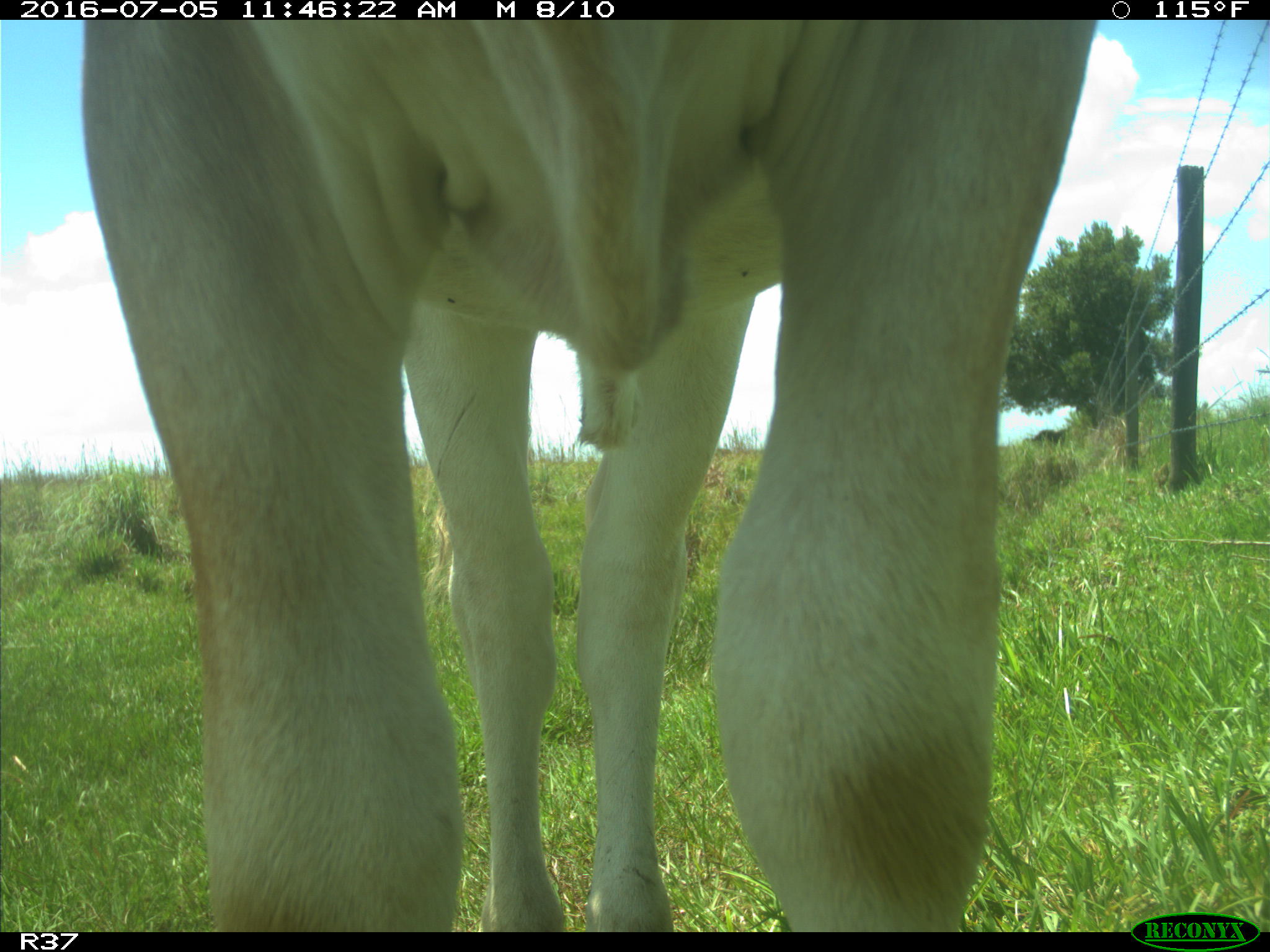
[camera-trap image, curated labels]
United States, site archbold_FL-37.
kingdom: Animalia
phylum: Chordata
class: Mammalia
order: Artiodactyla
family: Bovidae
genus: Bos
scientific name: Bos taurus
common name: domestic cow